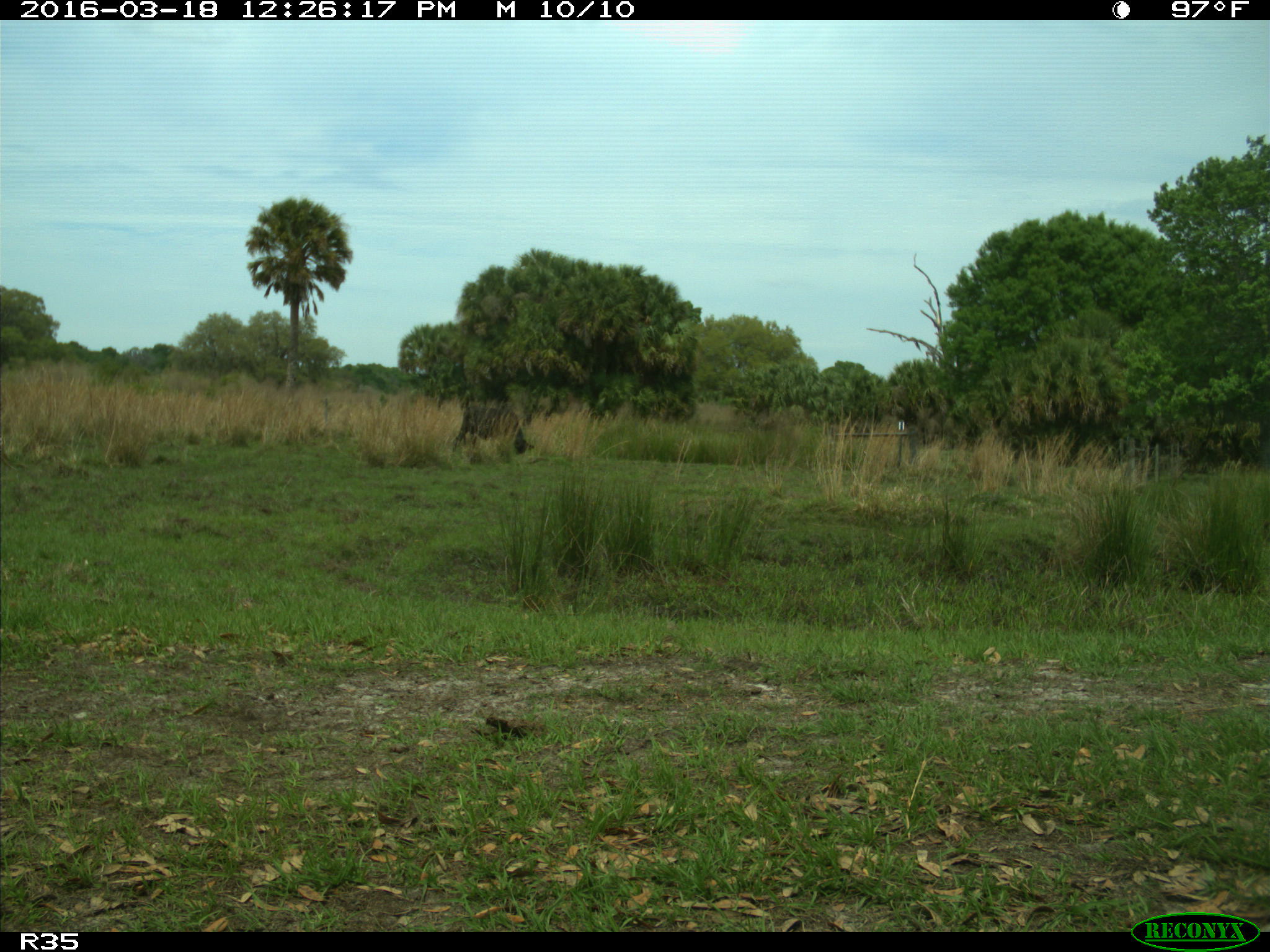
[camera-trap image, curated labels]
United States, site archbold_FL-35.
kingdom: Animalia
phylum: Chordata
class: Mammalia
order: Artiodactyla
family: Bovidae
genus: Bos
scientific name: Bos taurus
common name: domestic cow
Bos taurus (domestic cow).